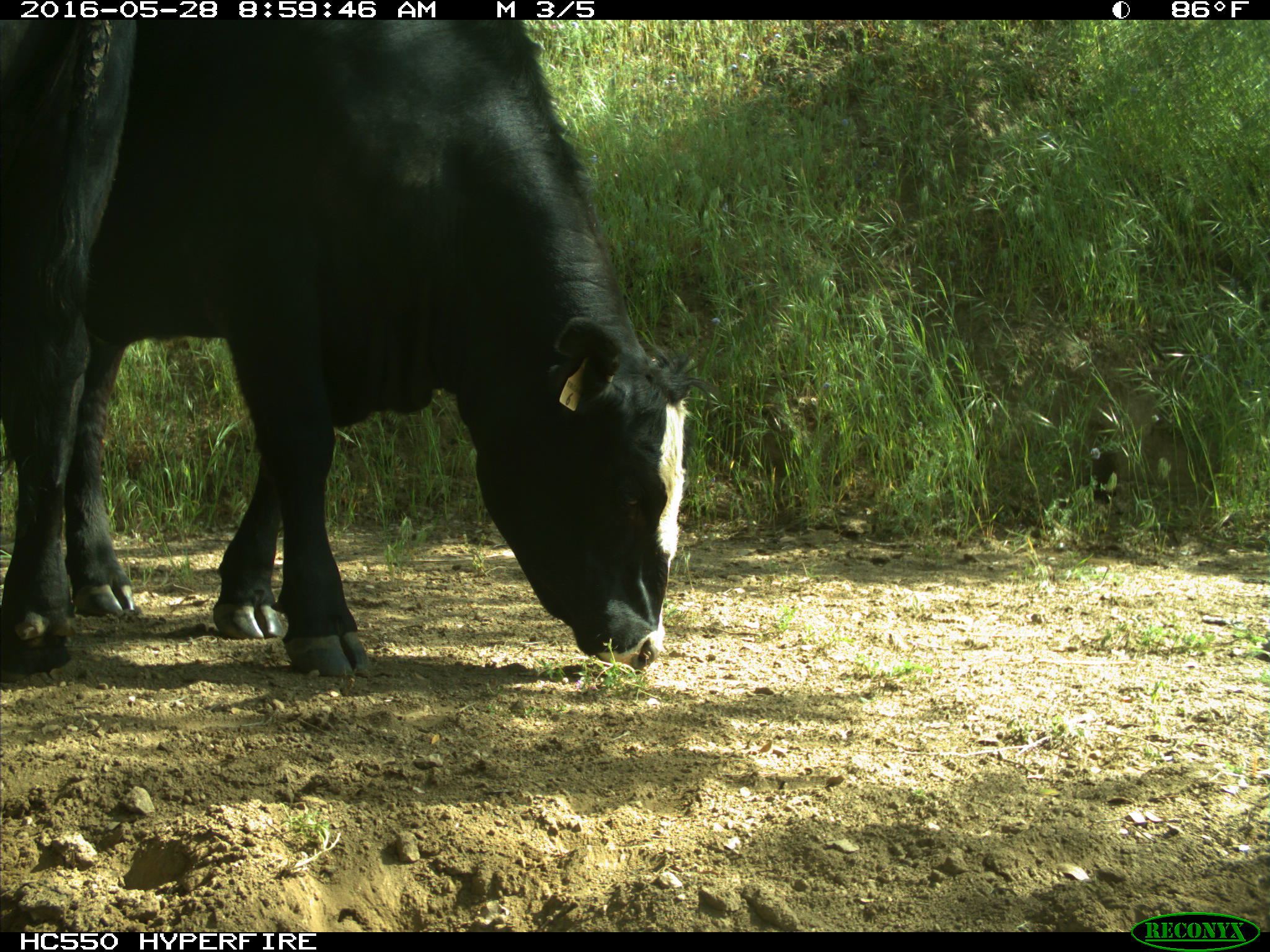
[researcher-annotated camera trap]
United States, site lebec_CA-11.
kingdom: Animalia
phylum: Chordata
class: Mammalia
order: Artiodactyla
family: Bovidae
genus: Bos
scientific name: Bos taurus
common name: domestic cow